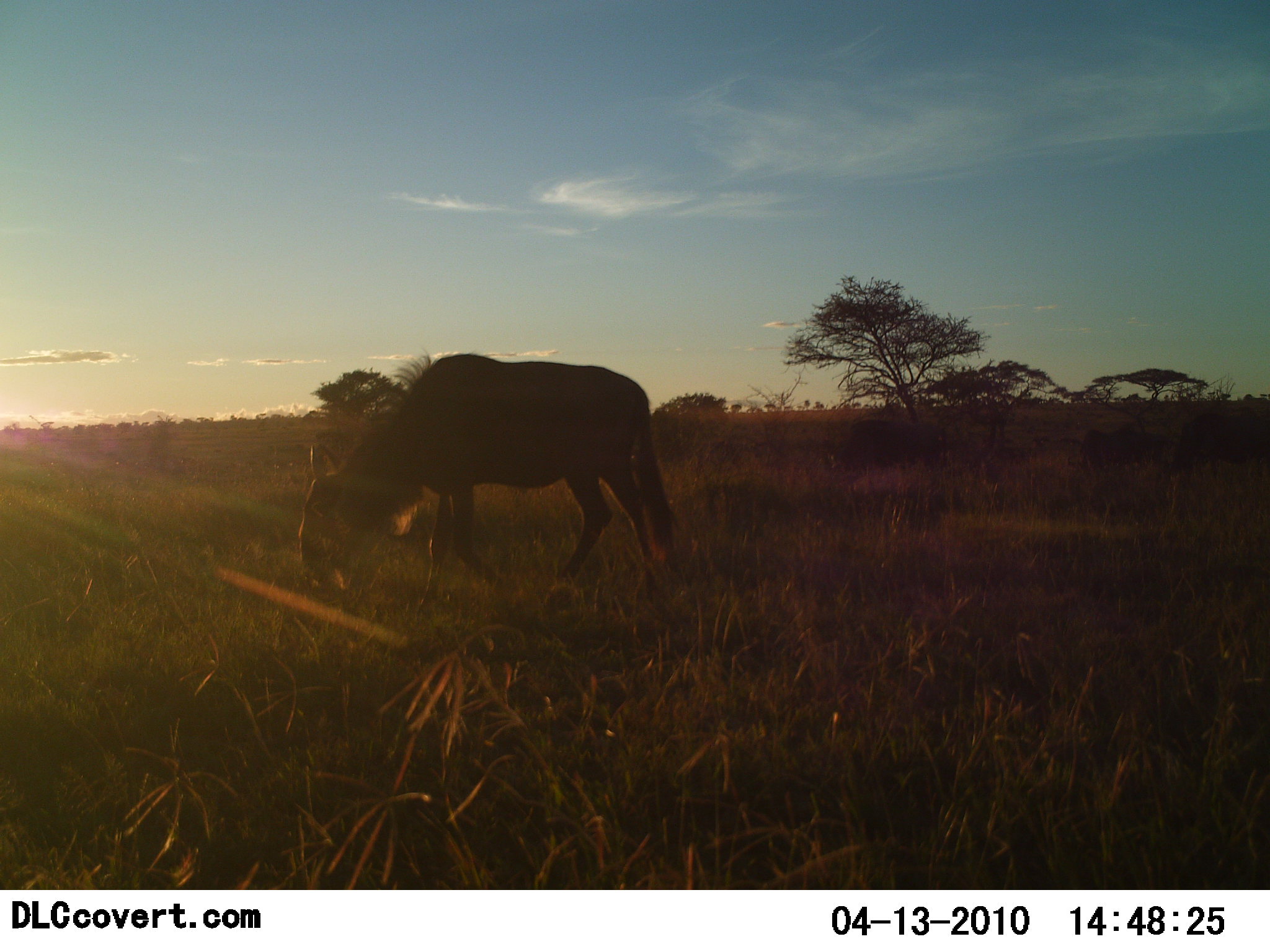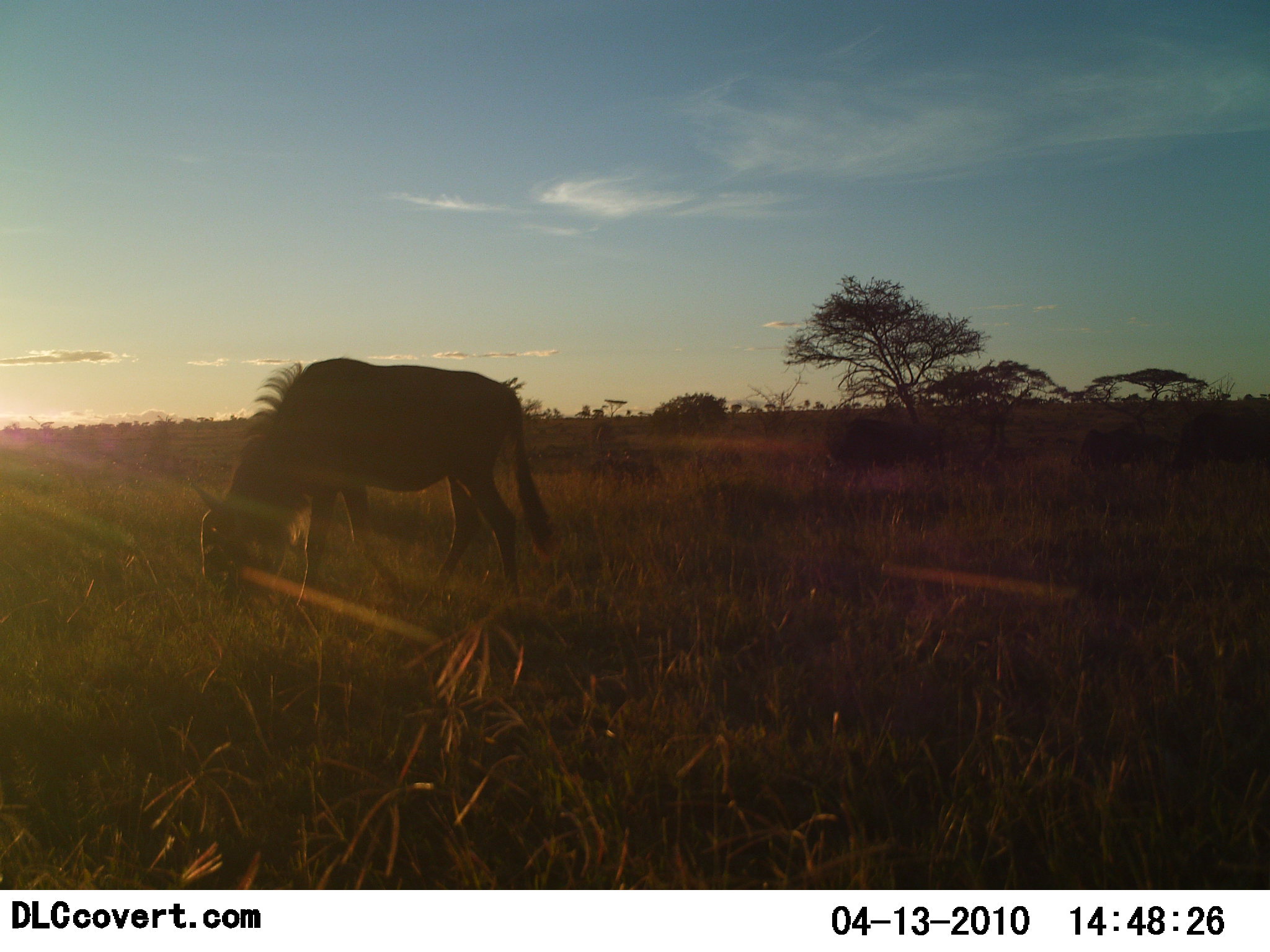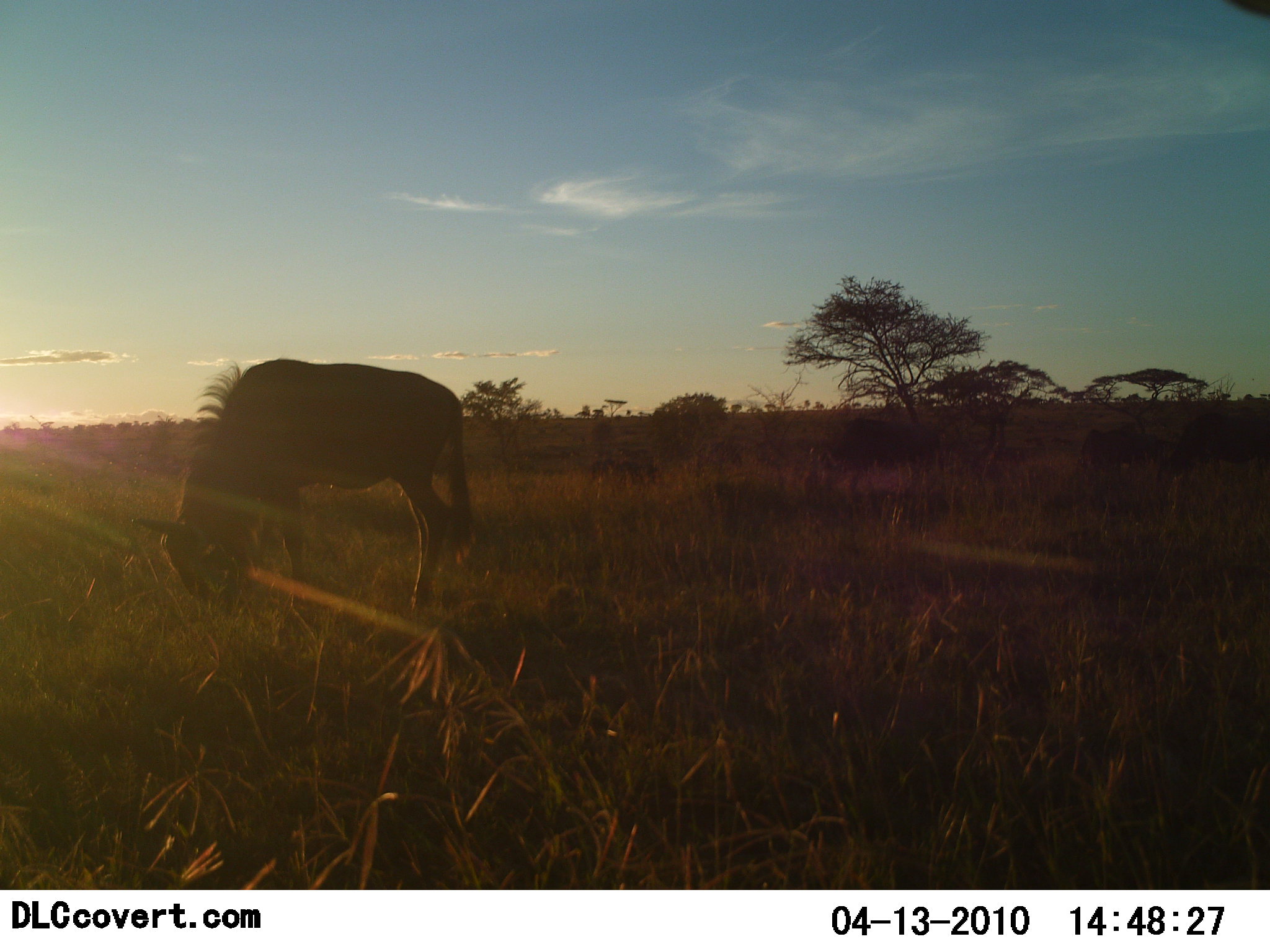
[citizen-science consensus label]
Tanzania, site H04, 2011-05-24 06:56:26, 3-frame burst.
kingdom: Animalia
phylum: Chordata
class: Mammalia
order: Artiodactyla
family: Bovidae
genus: Connochaetes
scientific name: Connochaetes taurinus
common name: blue wildebeest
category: wildebeest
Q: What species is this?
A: Wildebeest (blue wildebeest) (Connochaetes taurinus).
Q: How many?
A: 1.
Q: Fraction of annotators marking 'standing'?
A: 7%.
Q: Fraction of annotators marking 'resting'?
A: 0%.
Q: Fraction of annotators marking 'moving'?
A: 50%.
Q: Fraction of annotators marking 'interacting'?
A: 0%.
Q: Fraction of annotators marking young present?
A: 0%.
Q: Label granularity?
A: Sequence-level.